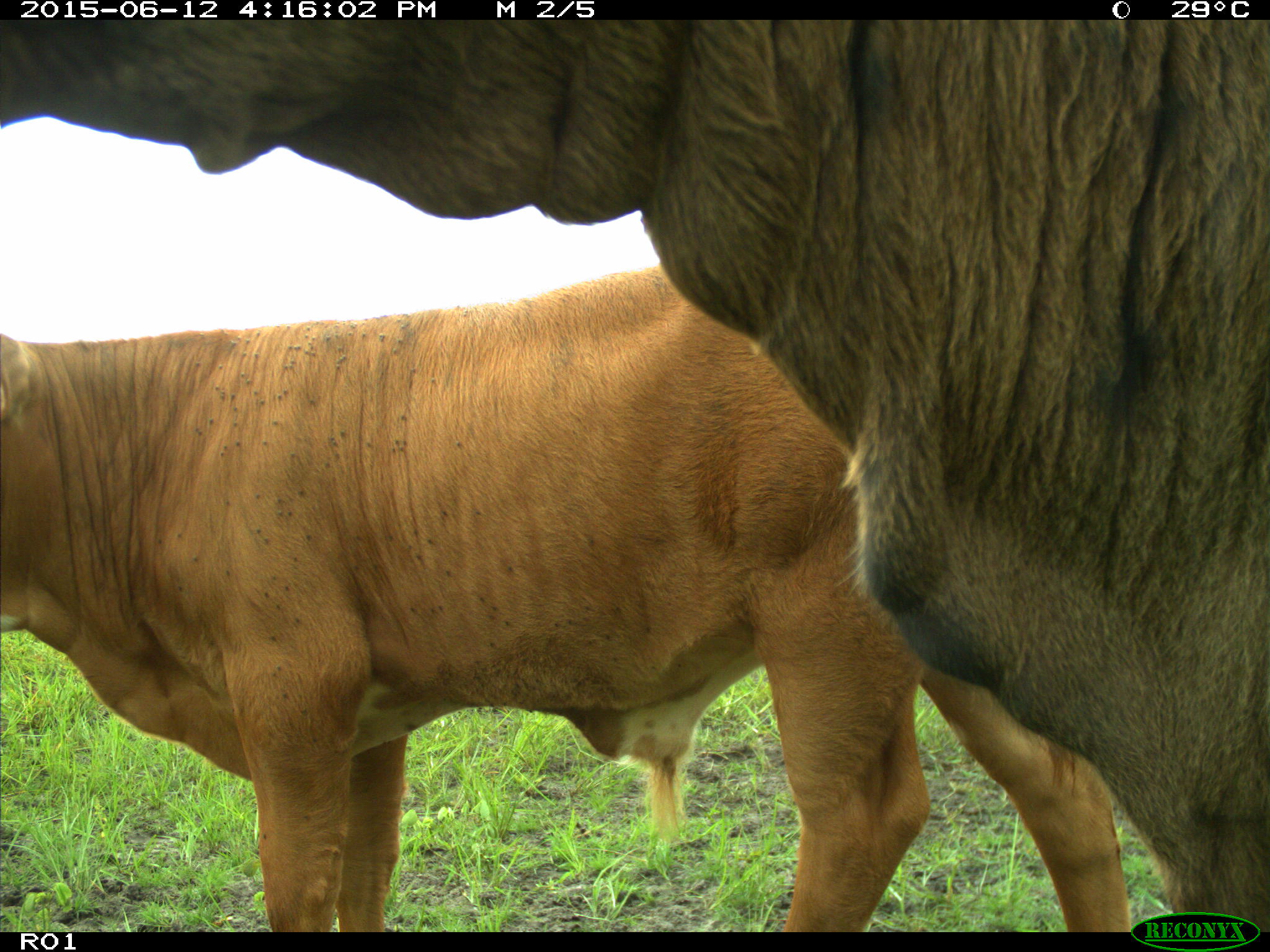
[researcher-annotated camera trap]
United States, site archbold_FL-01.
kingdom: Animalia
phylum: Chordata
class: Mammalia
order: Artiodactyla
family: Bovidae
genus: Bos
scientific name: Bos taurus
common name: domestic cow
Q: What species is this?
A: Bos taurus (domestic cow).